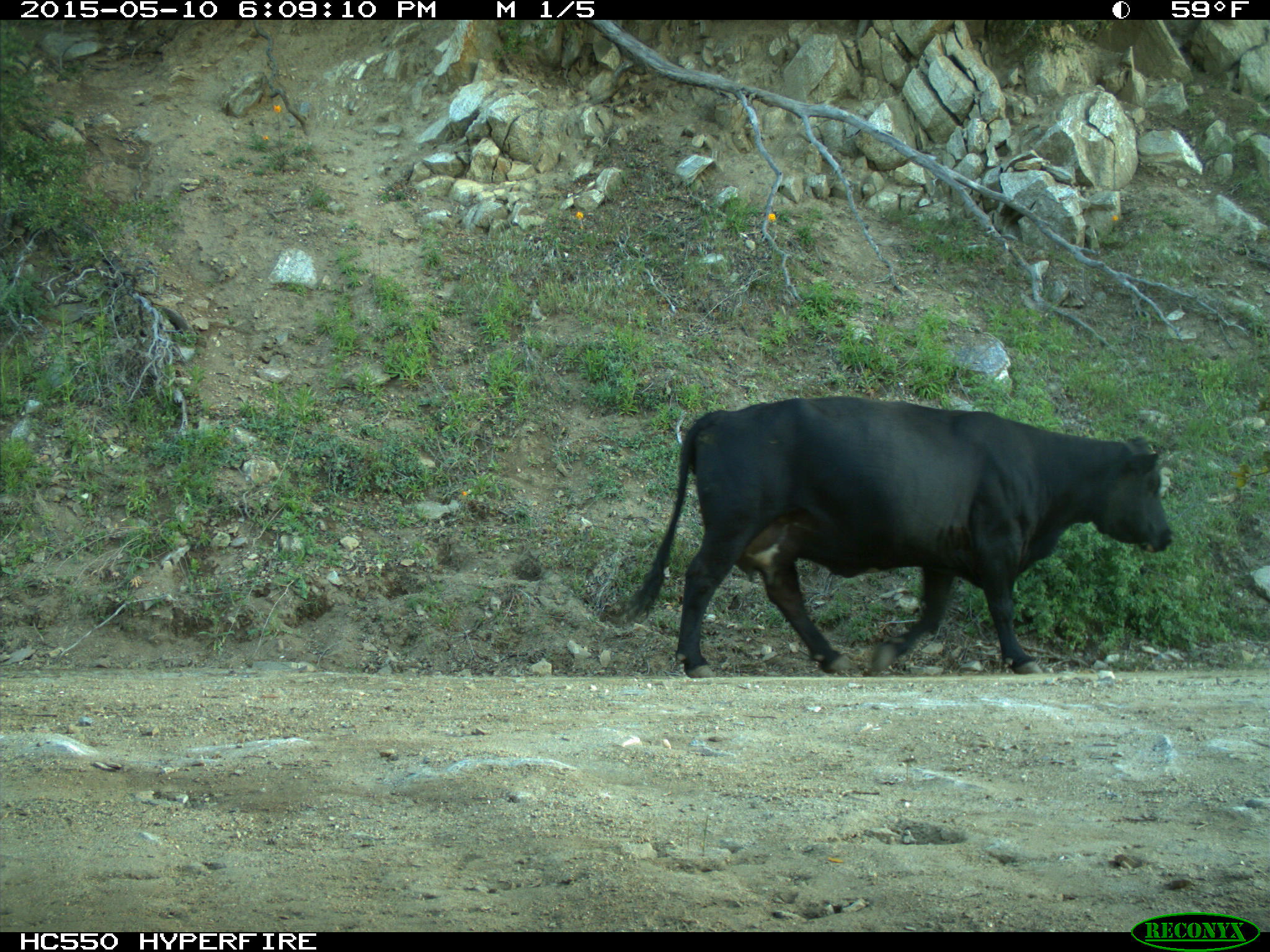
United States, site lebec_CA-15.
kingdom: Animalia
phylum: Chordata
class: Mammalia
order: Artiodactyla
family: Bovidae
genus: Bos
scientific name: Bos taurus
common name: domestic cow